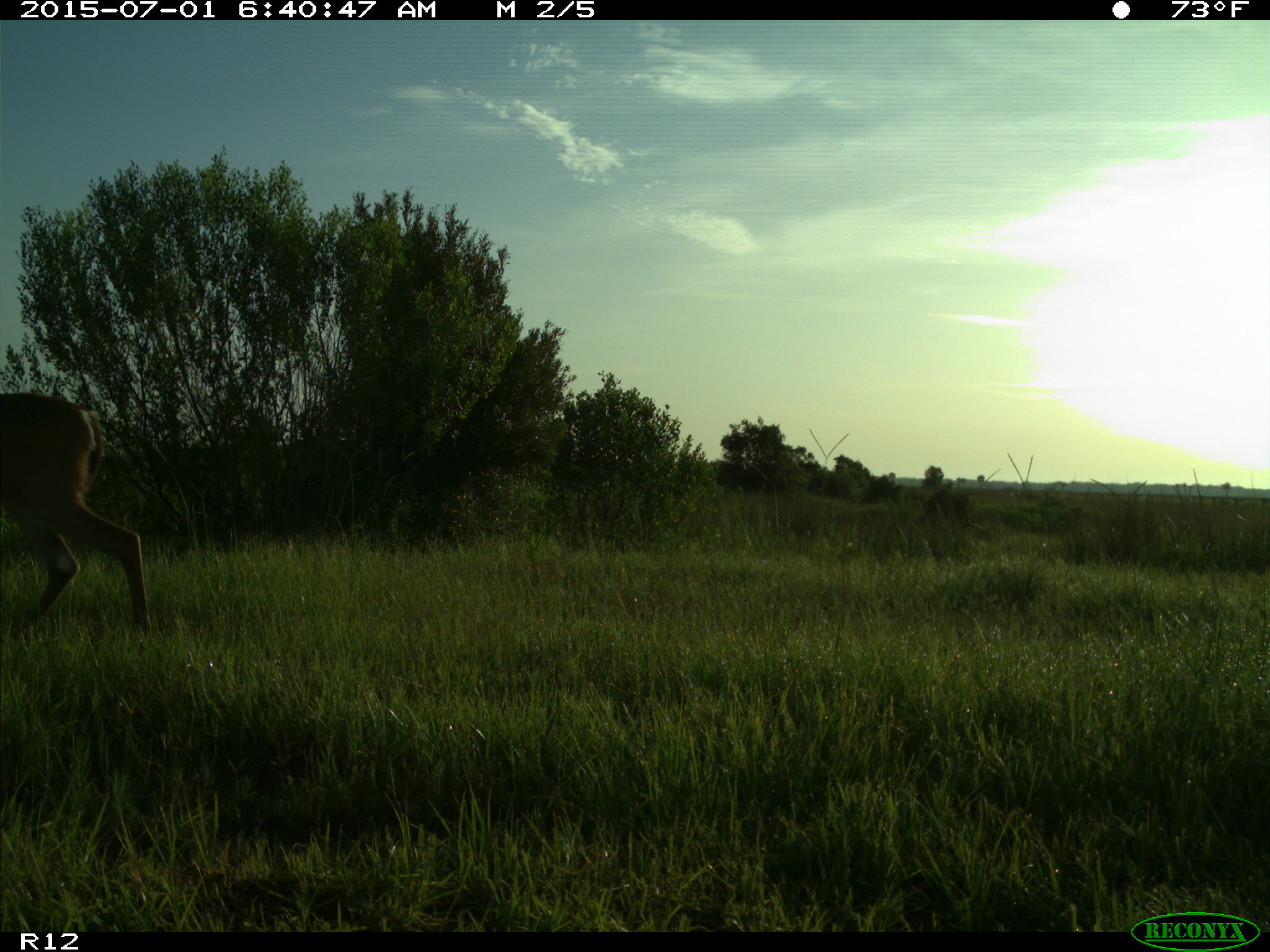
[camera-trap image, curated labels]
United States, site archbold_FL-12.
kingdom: Animalia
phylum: Chordata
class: Mammalia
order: Artiodactyla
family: Cervidae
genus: Odocoileus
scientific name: Odocoileus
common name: deer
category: unidentified deer